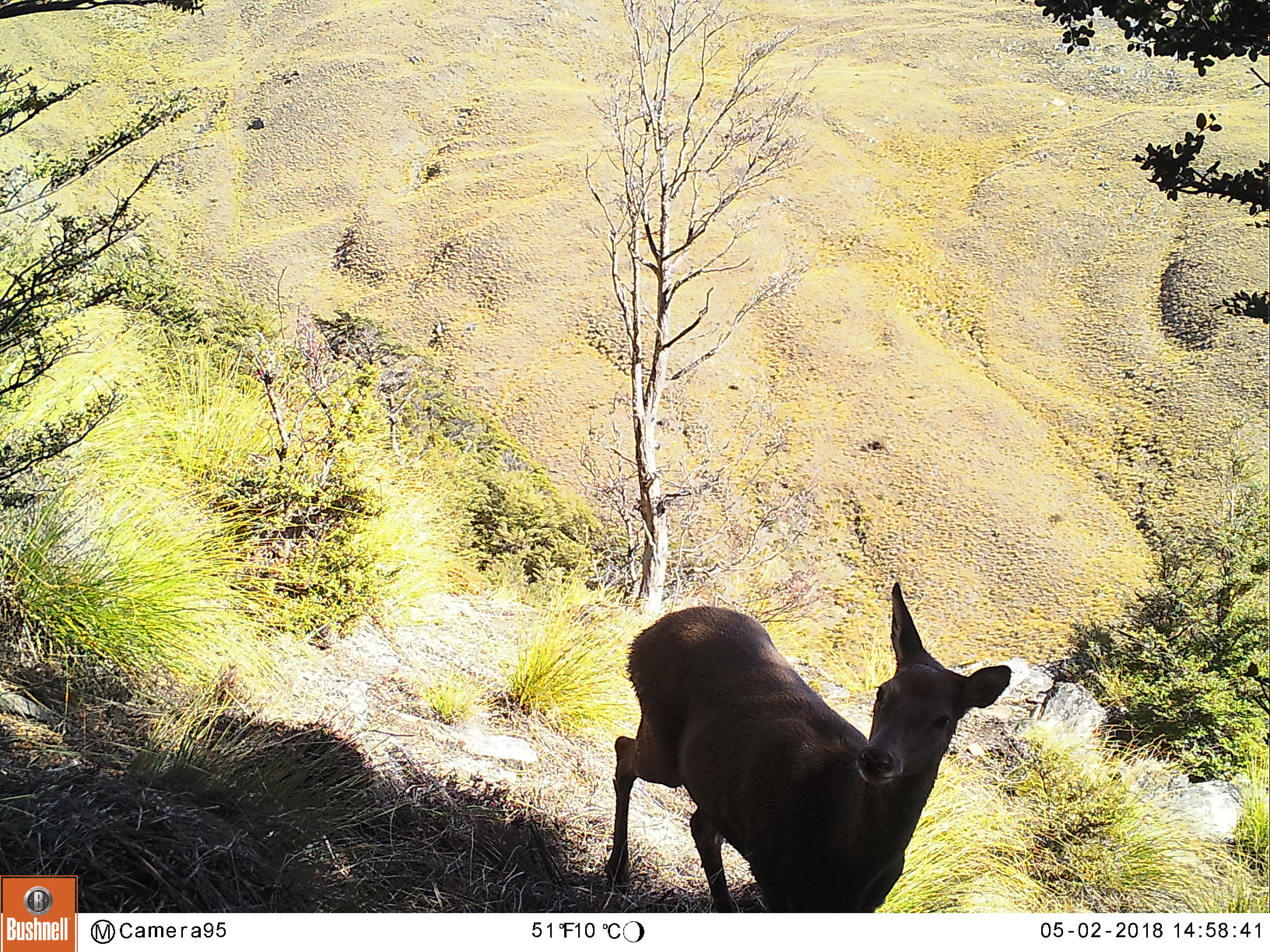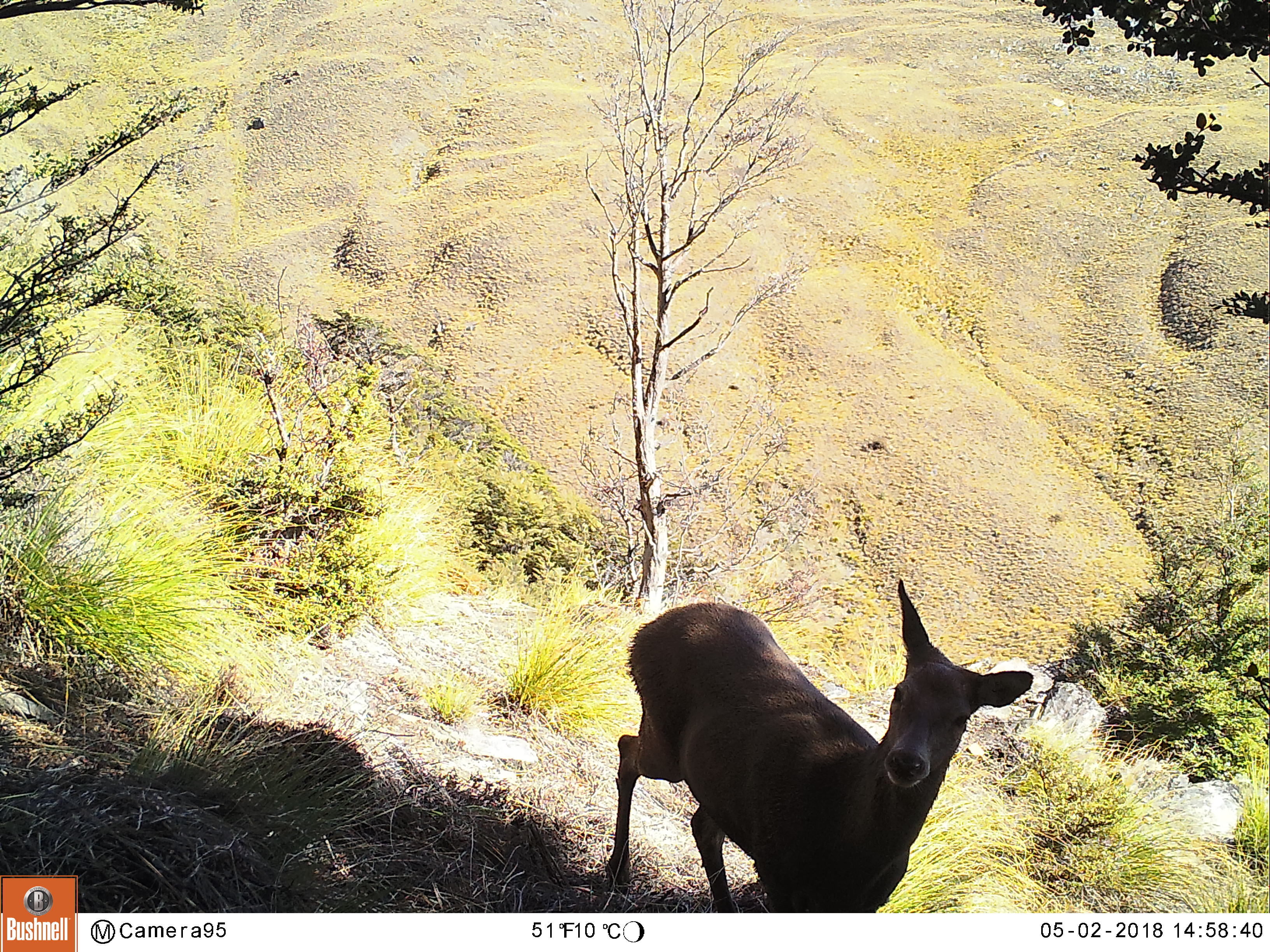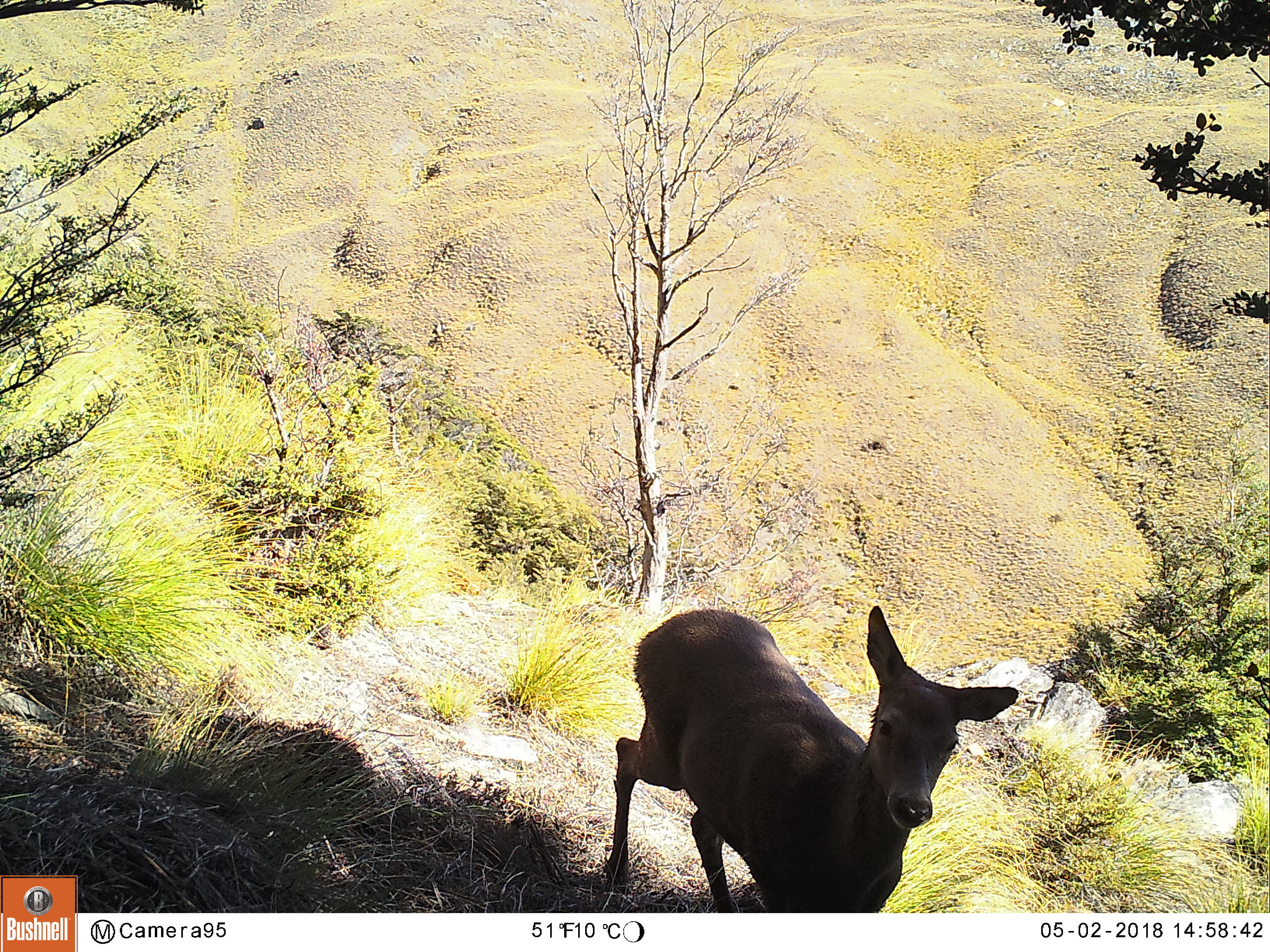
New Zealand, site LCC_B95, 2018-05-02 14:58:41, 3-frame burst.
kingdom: Animalia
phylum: Chordata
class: Mammalia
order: Artiodactyla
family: Cervidae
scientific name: Cervidae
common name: deer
Deer (Cervidae).